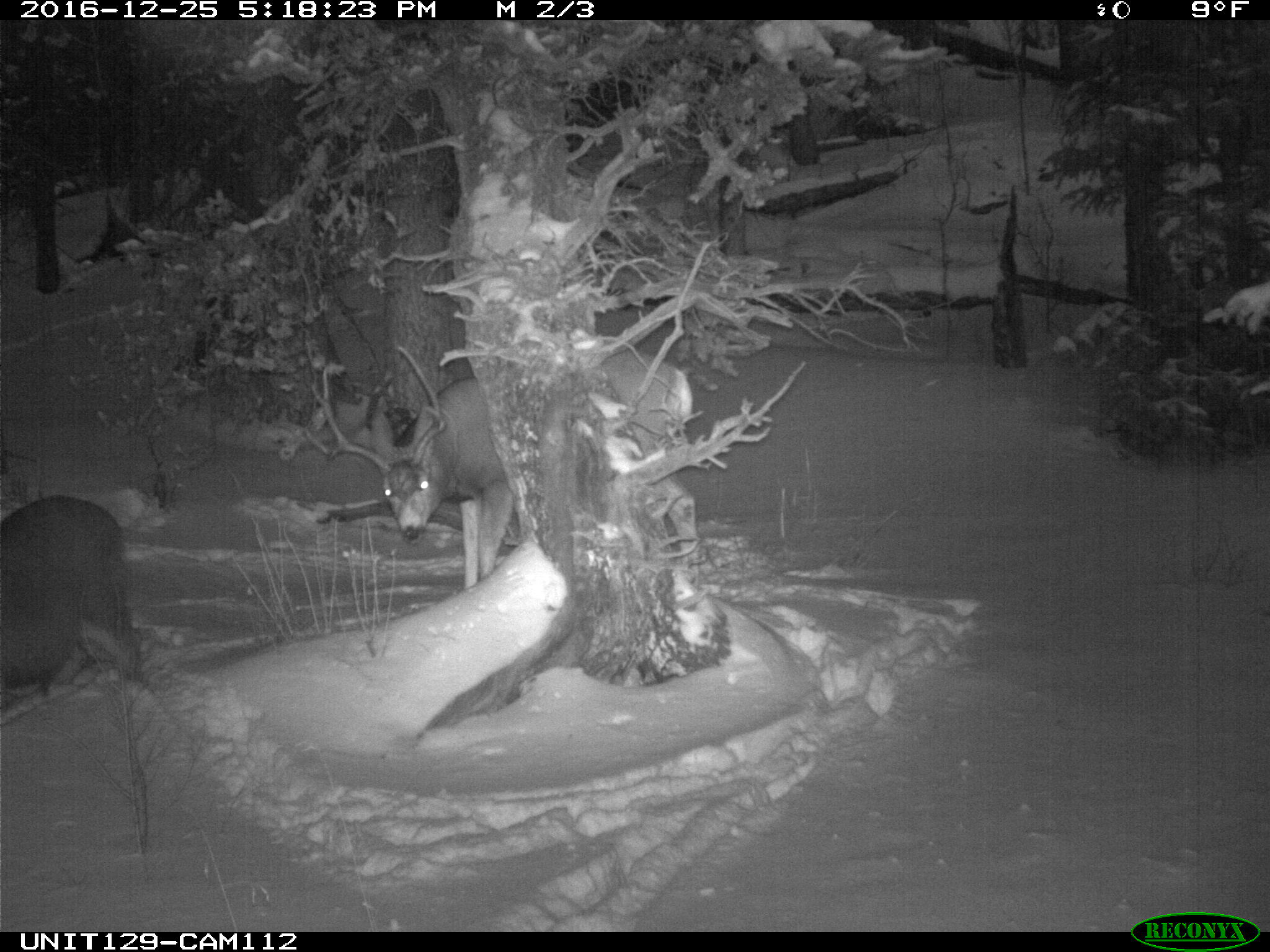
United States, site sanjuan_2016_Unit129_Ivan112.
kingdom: Animalia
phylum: Chordata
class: Mammalia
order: Artiodactyla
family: Cervidae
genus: Odocoileus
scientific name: Odocoileus hemionus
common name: mule deer